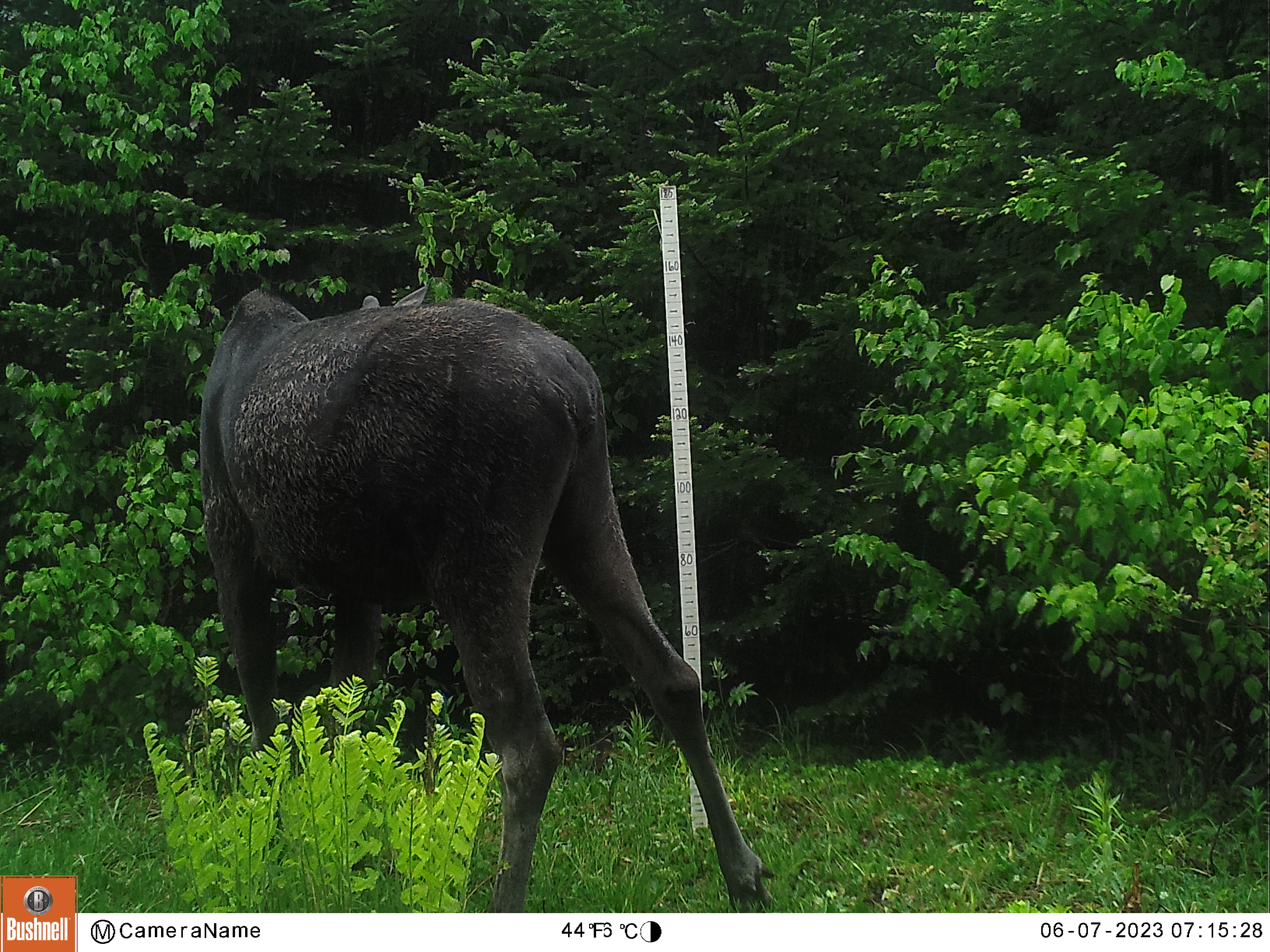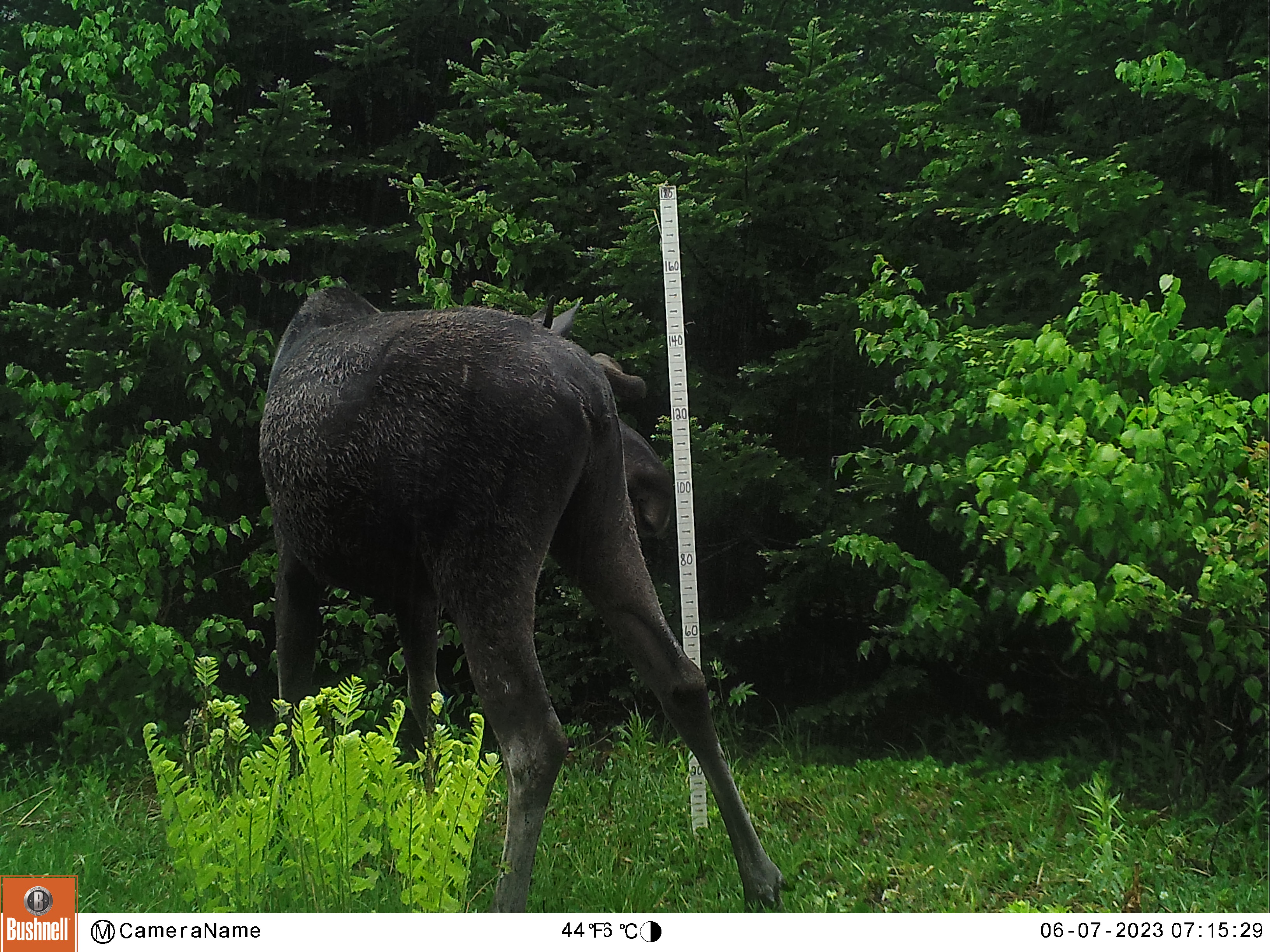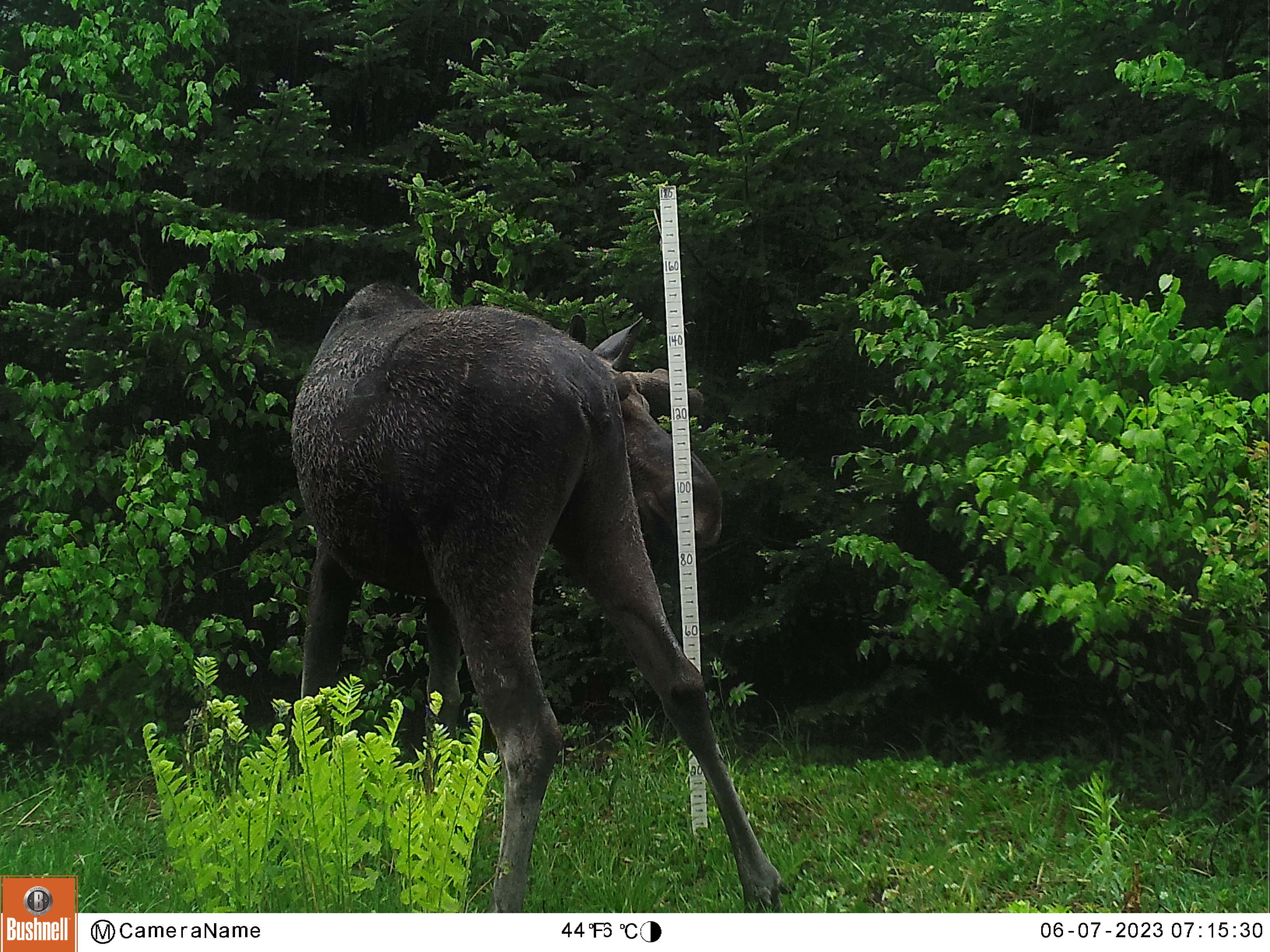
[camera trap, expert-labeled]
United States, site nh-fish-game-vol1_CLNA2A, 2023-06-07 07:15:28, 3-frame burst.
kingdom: Animalia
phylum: Chordata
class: Mammalia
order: Artiodactyla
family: Cervidae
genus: Alces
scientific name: Alces alces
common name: moose